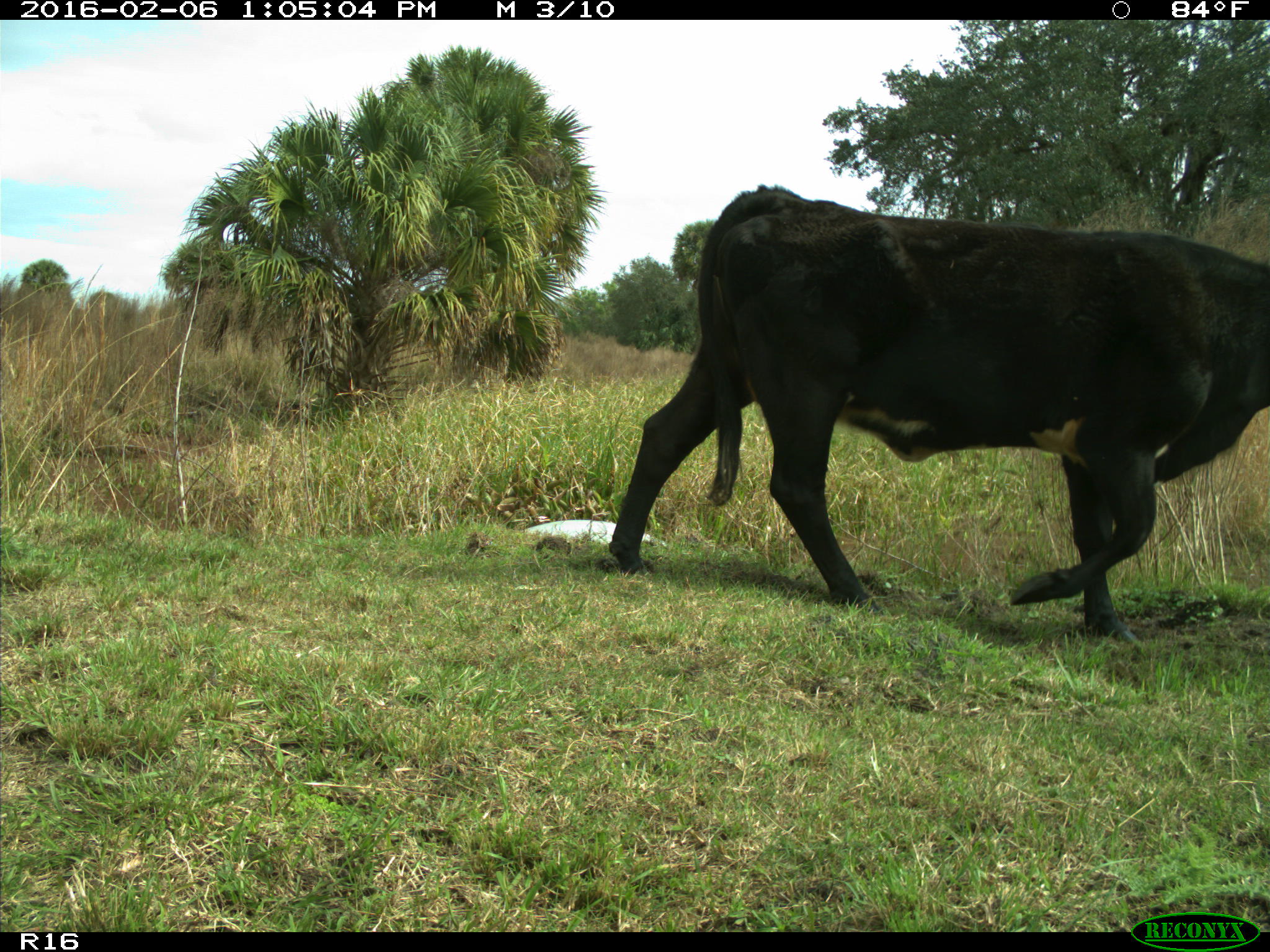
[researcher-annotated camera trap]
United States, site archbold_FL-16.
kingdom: Animalia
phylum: Chordata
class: Mammalia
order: Artiodactyla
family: Bovidae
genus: Bos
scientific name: Bos taurus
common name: domestic cow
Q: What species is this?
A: Bos taurus (domestic cow).